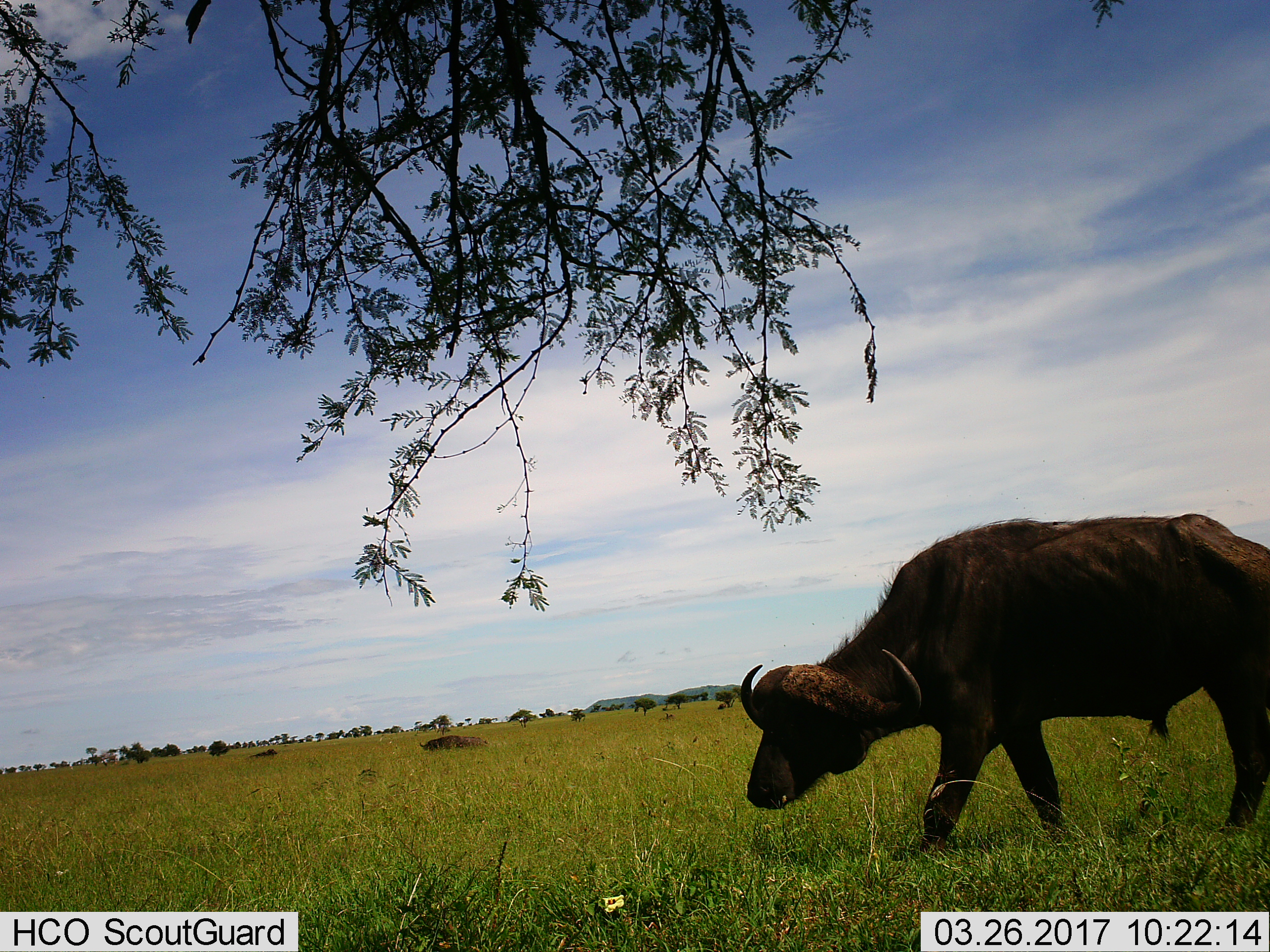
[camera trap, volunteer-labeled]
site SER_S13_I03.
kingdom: Animalia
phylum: Chordata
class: Mammalia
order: Artiodactyla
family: Bovidae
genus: Syncerus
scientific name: Syncerus caffer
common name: african buffalo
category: buffalo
Buffalo (african buffalo) (Syncerus caffer), count 1. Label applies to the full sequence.